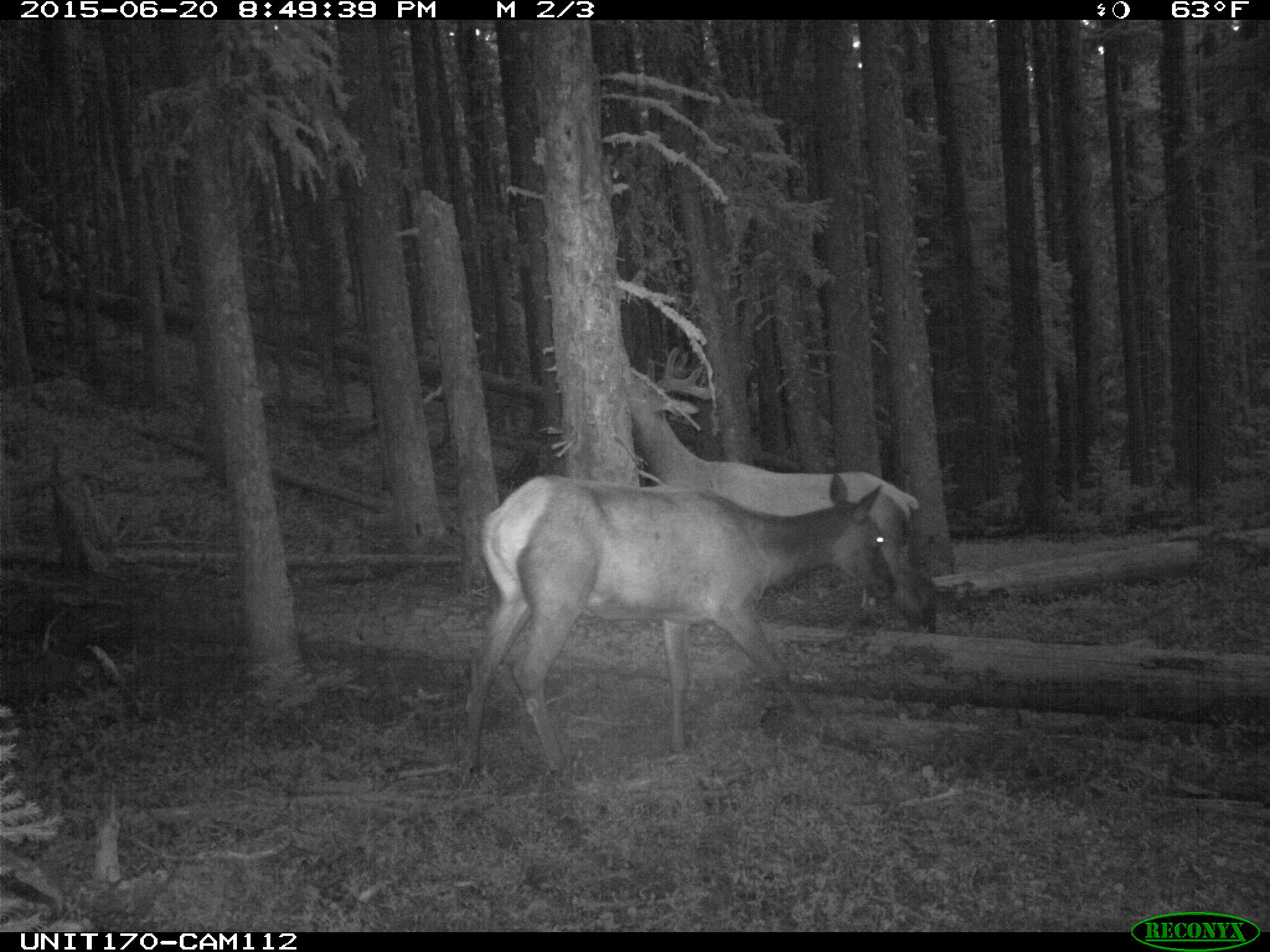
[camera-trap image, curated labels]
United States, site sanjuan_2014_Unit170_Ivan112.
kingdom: Animalia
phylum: Chordata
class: Mammalia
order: Artiodactyla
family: Cervidae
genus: Cervus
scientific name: Cervus elaphus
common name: red deer